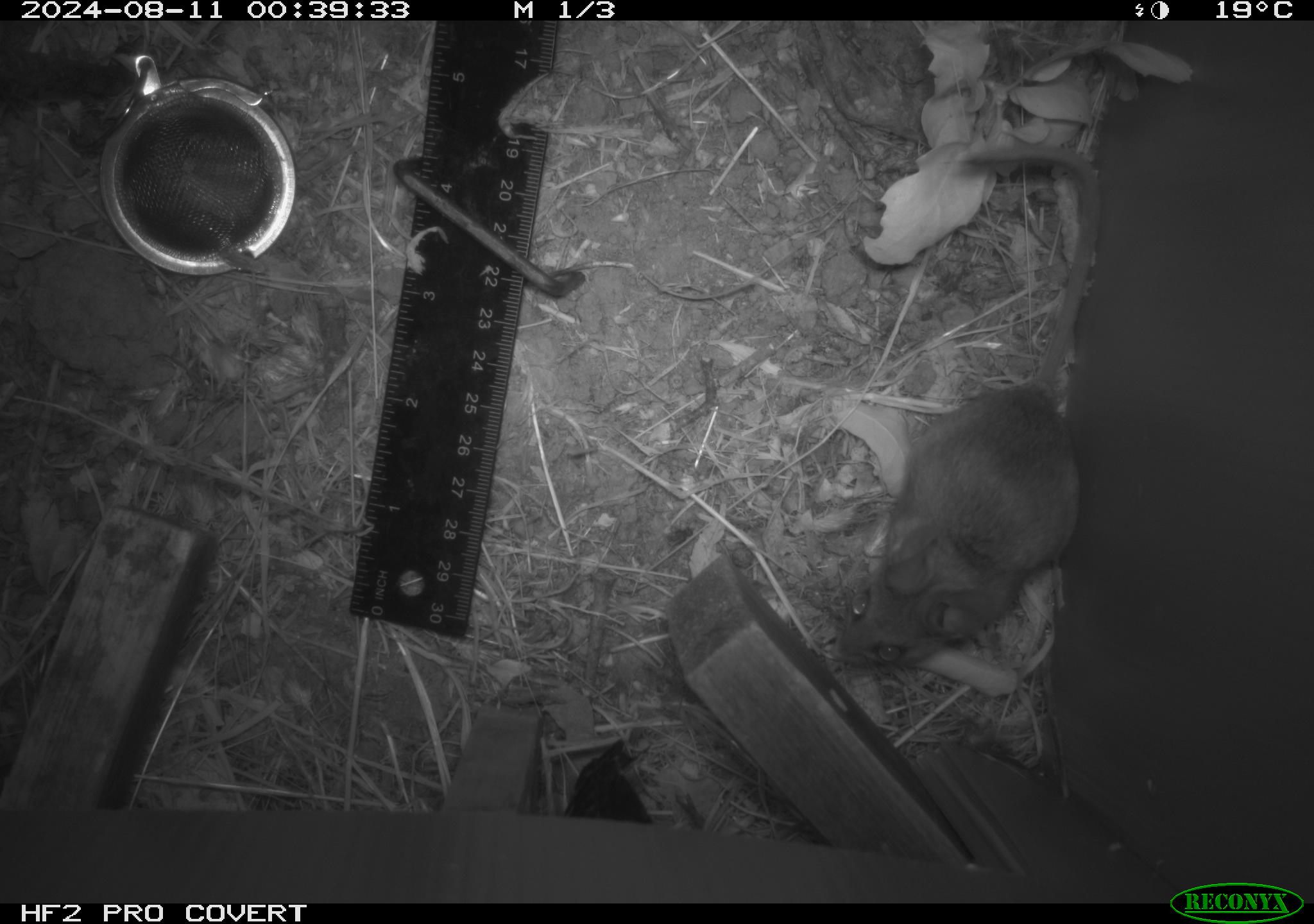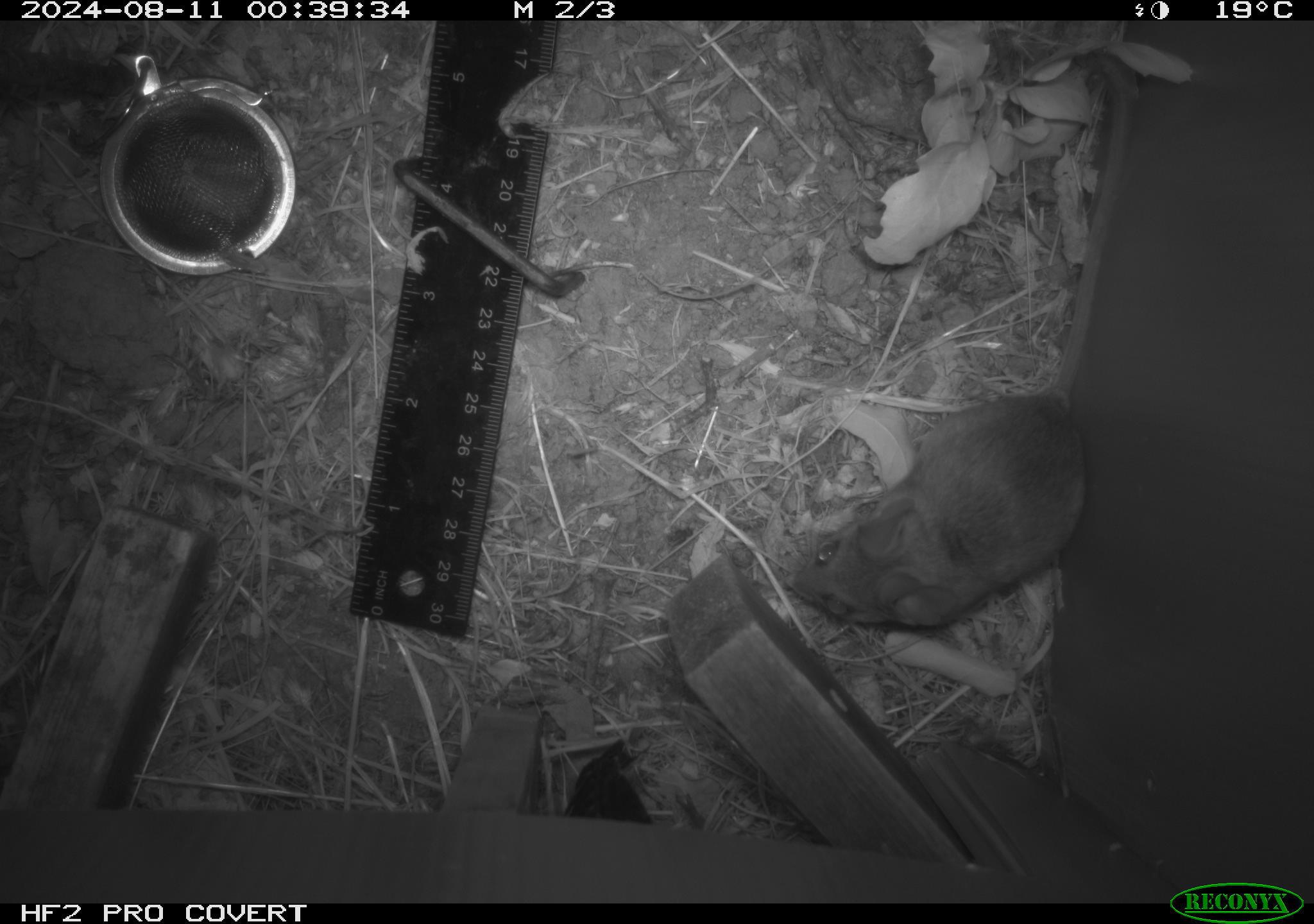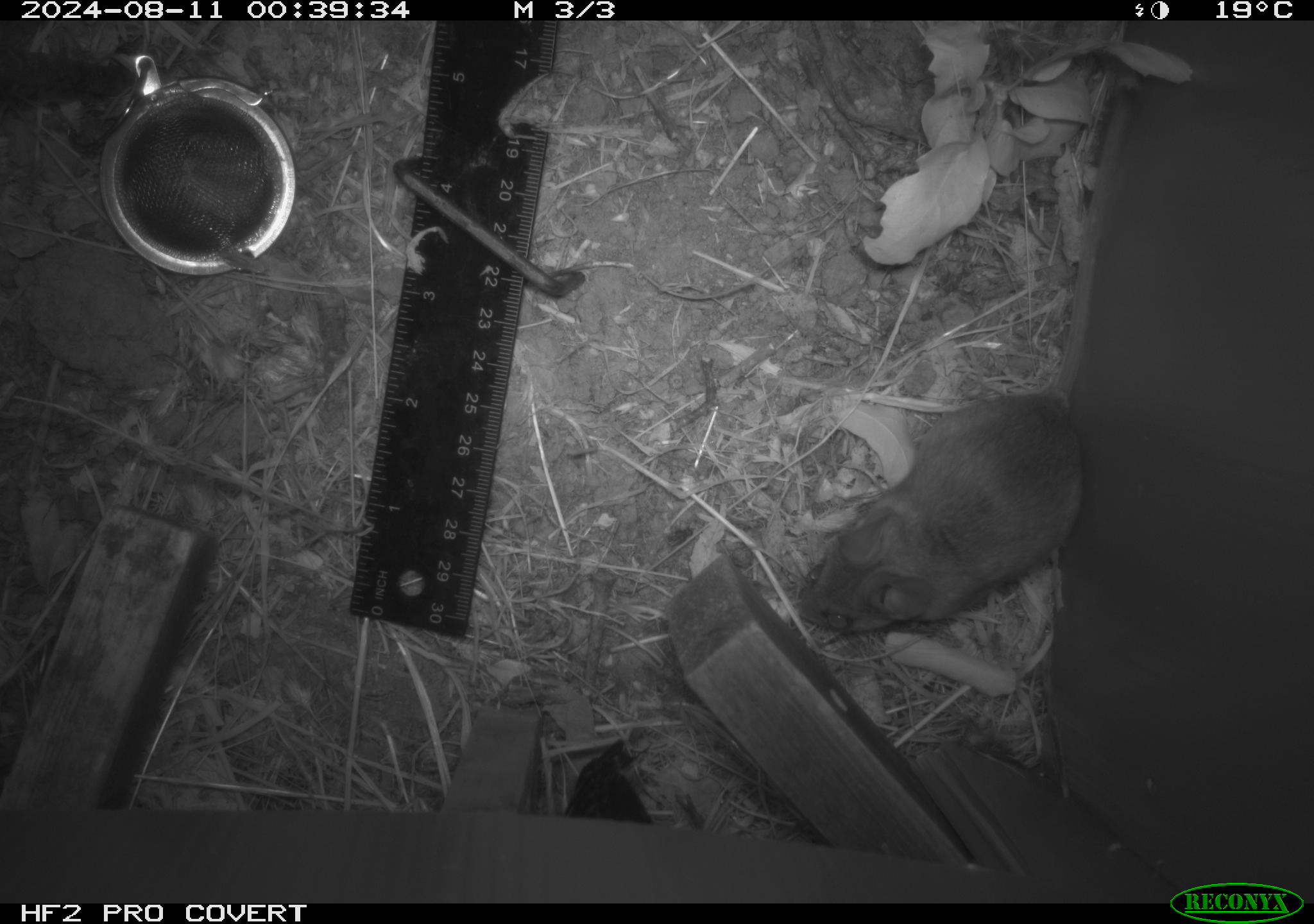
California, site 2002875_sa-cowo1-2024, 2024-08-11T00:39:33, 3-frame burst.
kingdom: Animalia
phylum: Chordata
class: Mammalia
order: Rodentia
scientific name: Rodentia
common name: mouse species